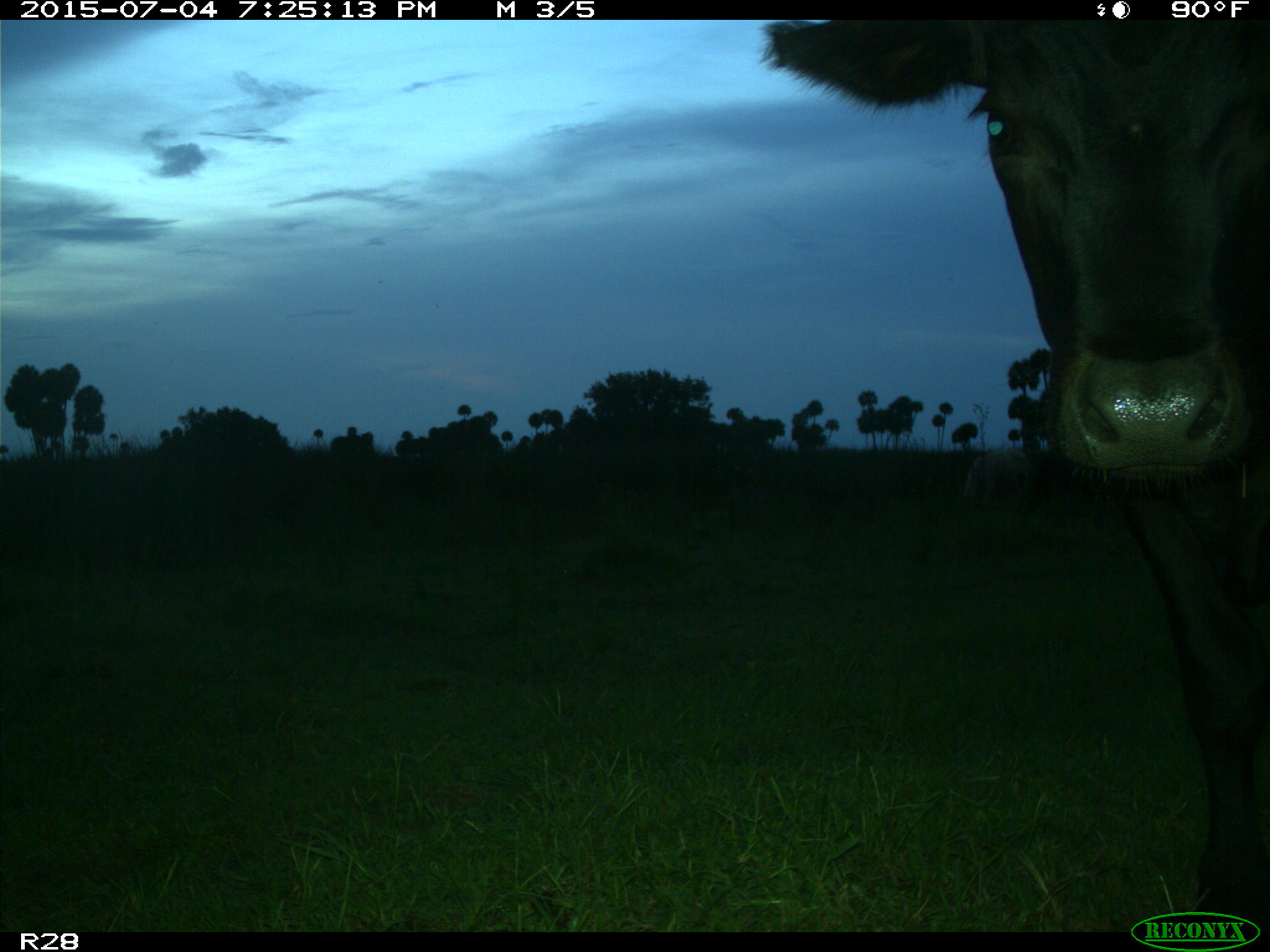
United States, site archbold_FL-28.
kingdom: Animalia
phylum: Chordata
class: Mammalia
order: Artiodactyla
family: Bovidae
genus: Bos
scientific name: Bos taurus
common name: domestic cow